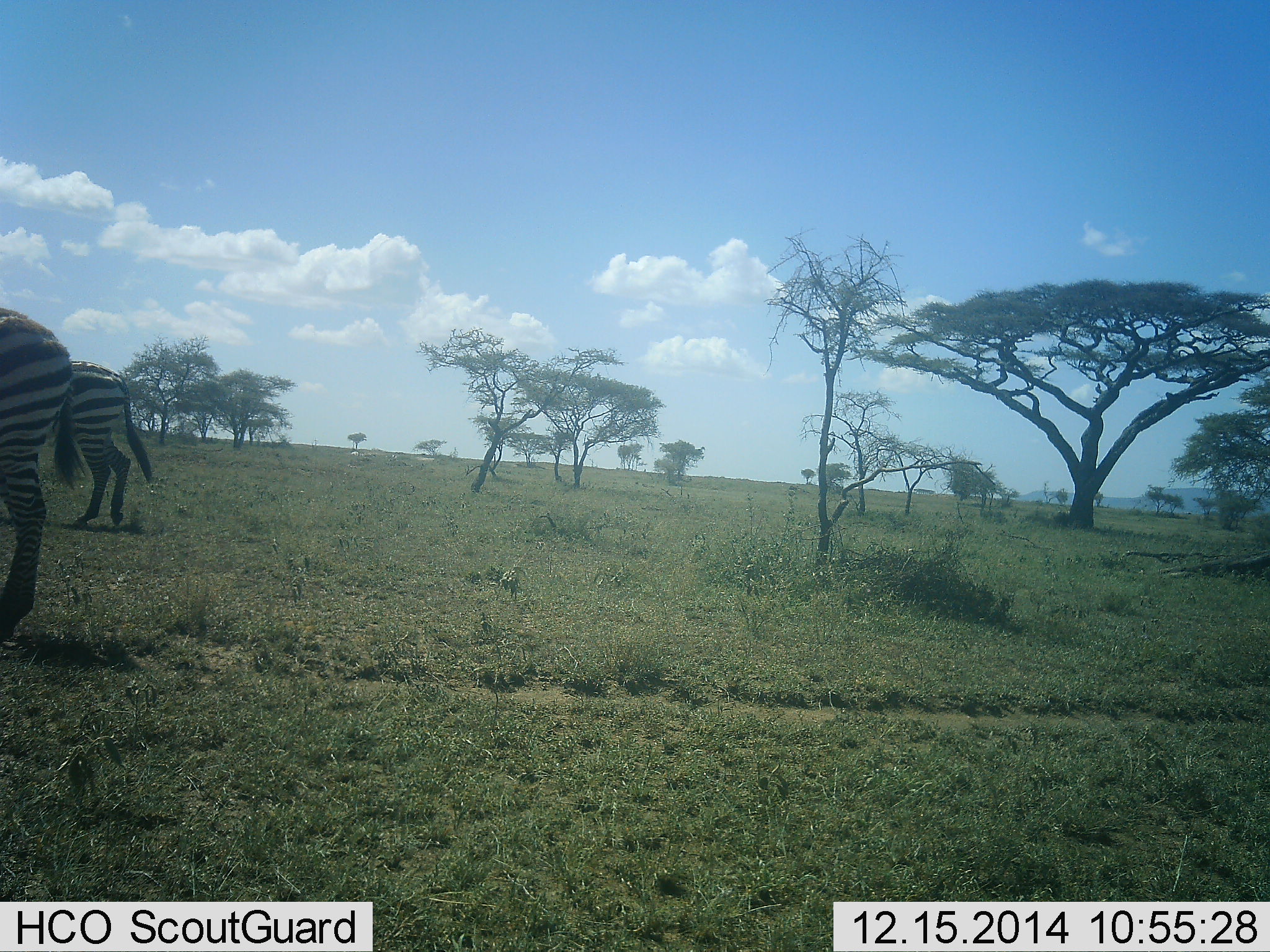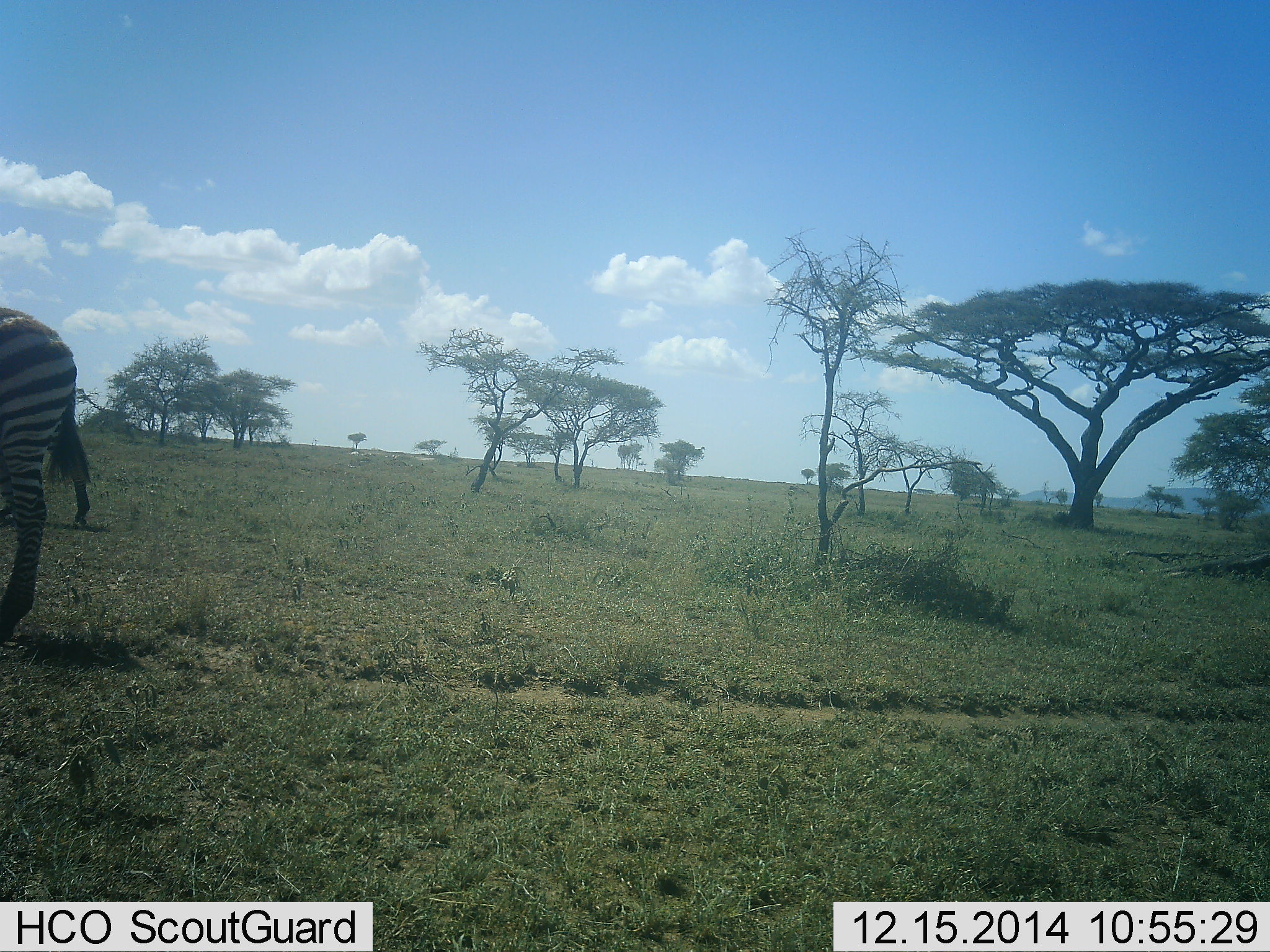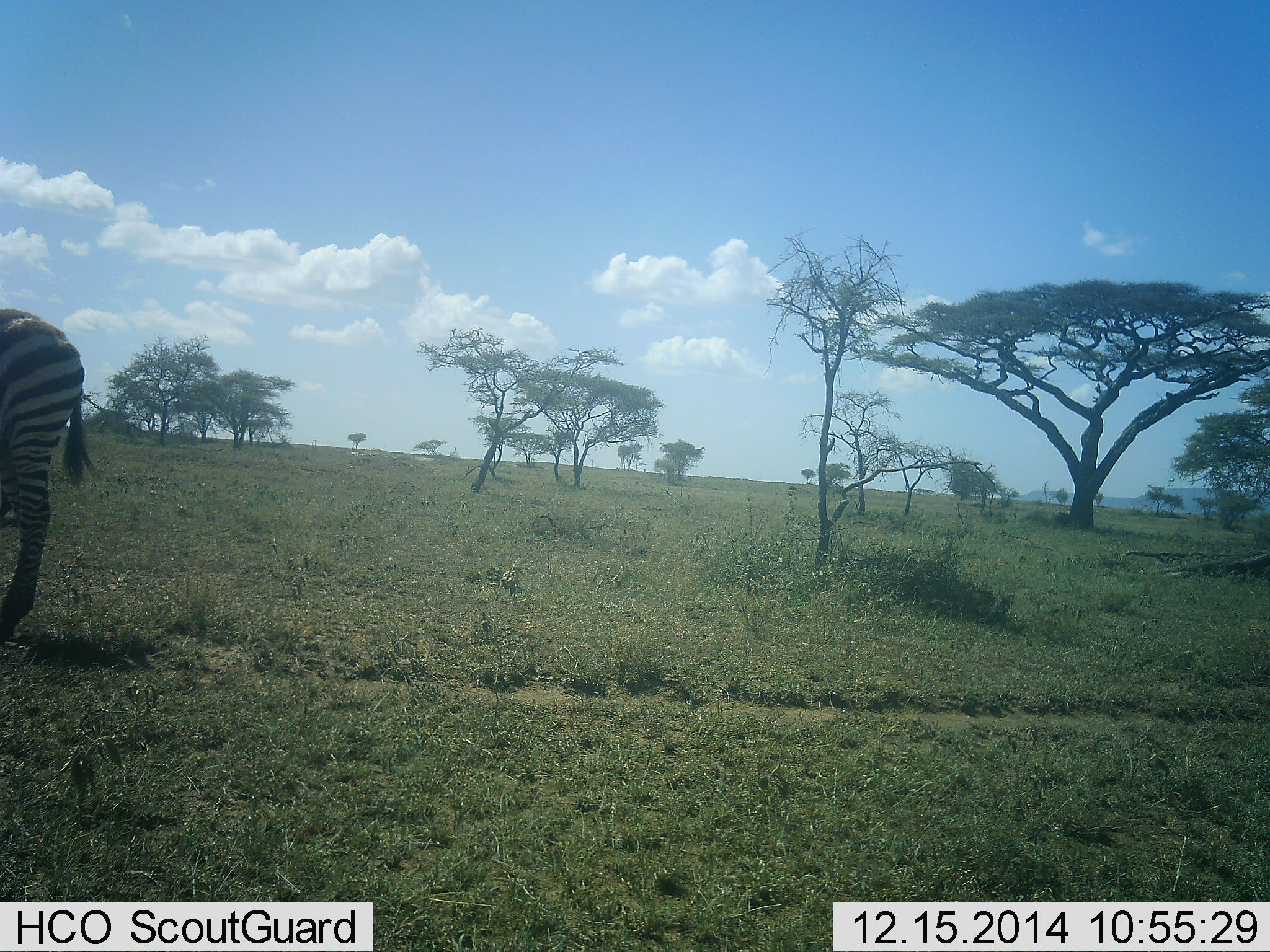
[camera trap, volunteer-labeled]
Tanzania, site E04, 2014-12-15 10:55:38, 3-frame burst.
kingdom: Animalia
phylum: Chordata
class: Mammalia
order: Perissodactyla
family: Equidae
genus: Equus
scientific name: Equus quagga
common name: plains zebra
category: zebra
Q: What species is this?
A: Zebra (plains zebra) (Equus quagga).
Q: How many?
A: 2.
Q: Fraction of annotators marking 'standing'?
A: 80%.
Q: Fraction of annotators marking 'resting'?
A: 0%.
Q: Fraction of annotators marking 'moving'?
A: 80%.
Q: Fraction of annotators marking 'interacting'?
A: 0%.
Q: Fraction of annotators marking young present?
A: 0%.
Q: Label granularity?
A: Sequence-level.